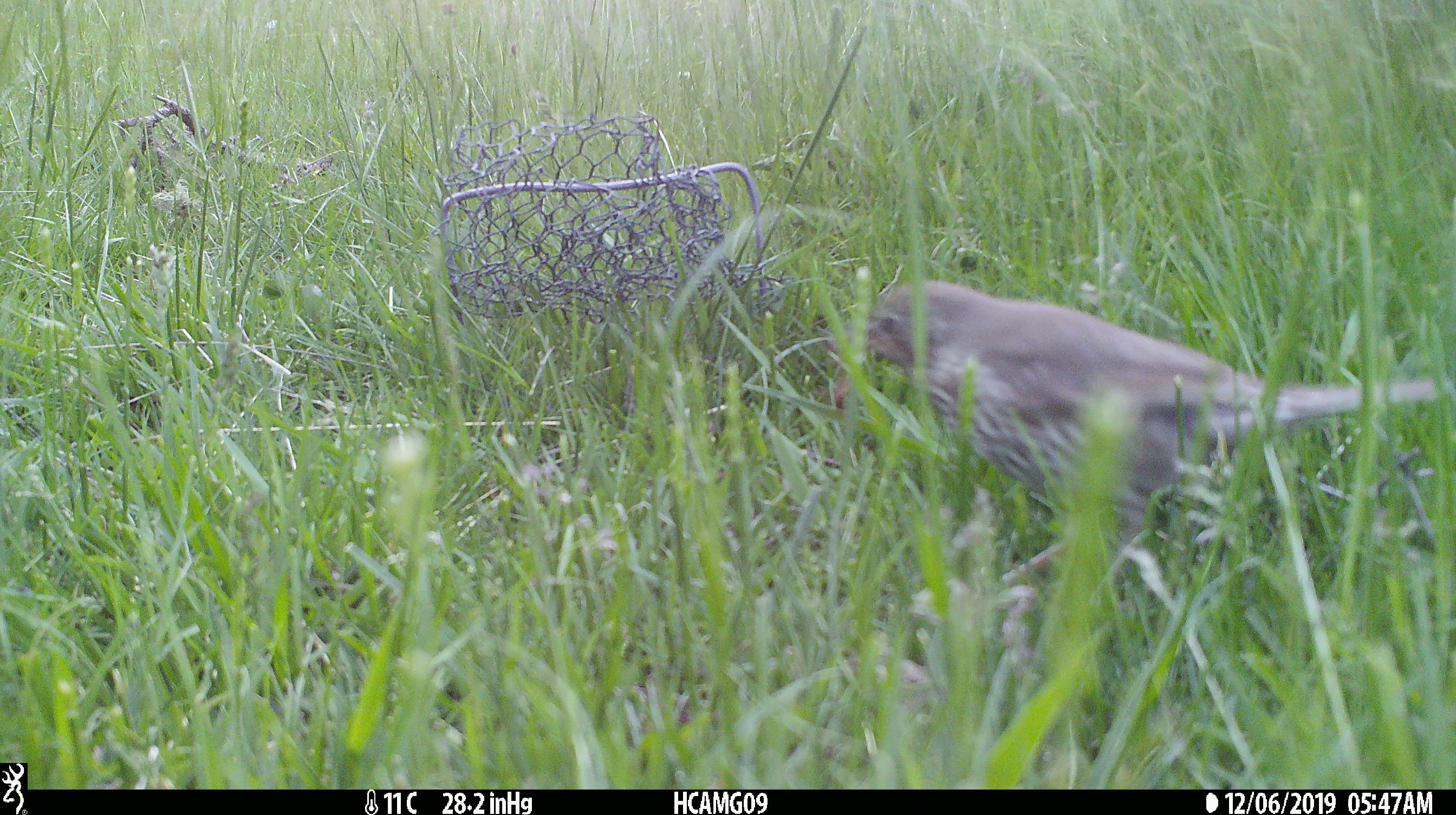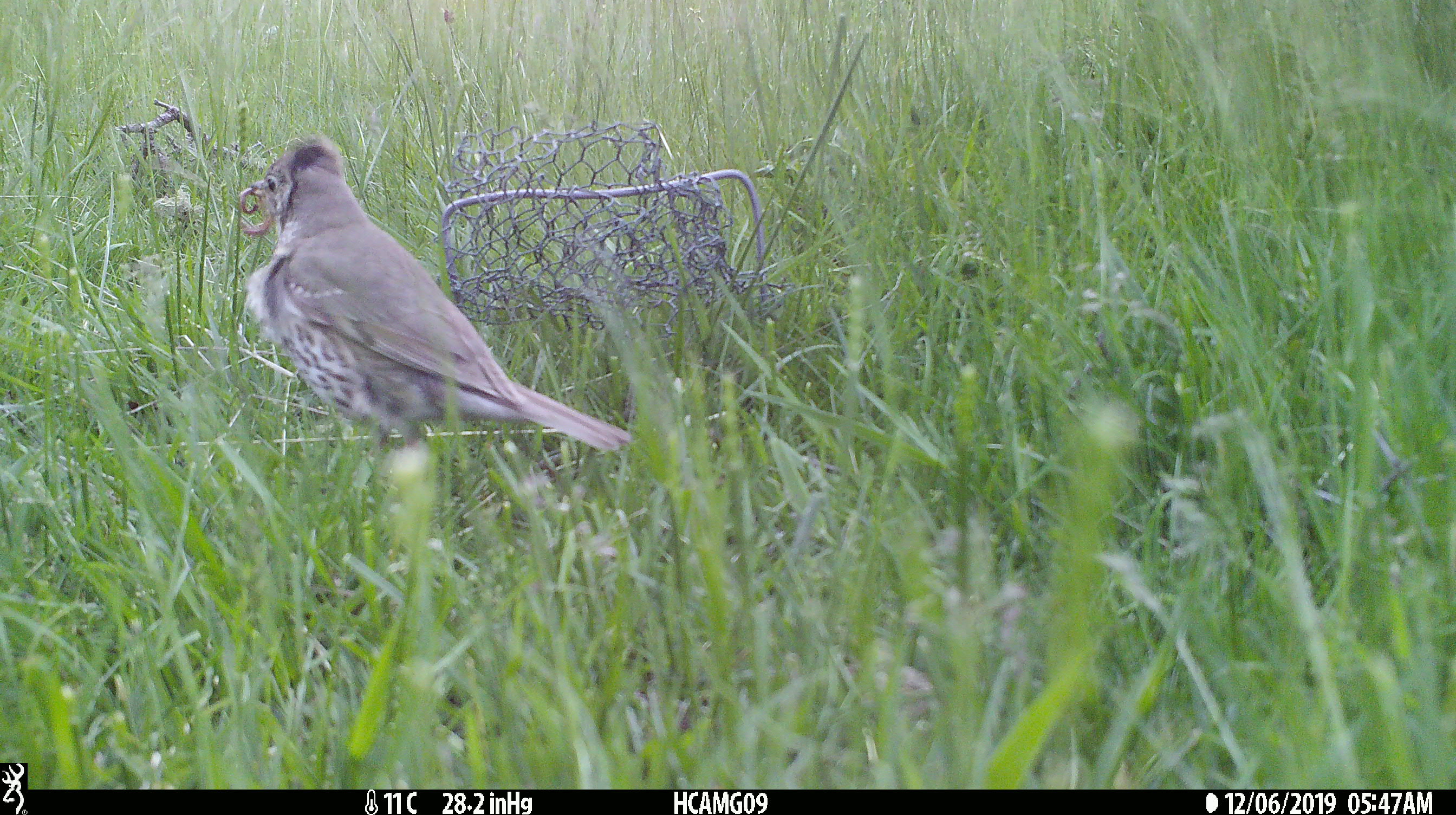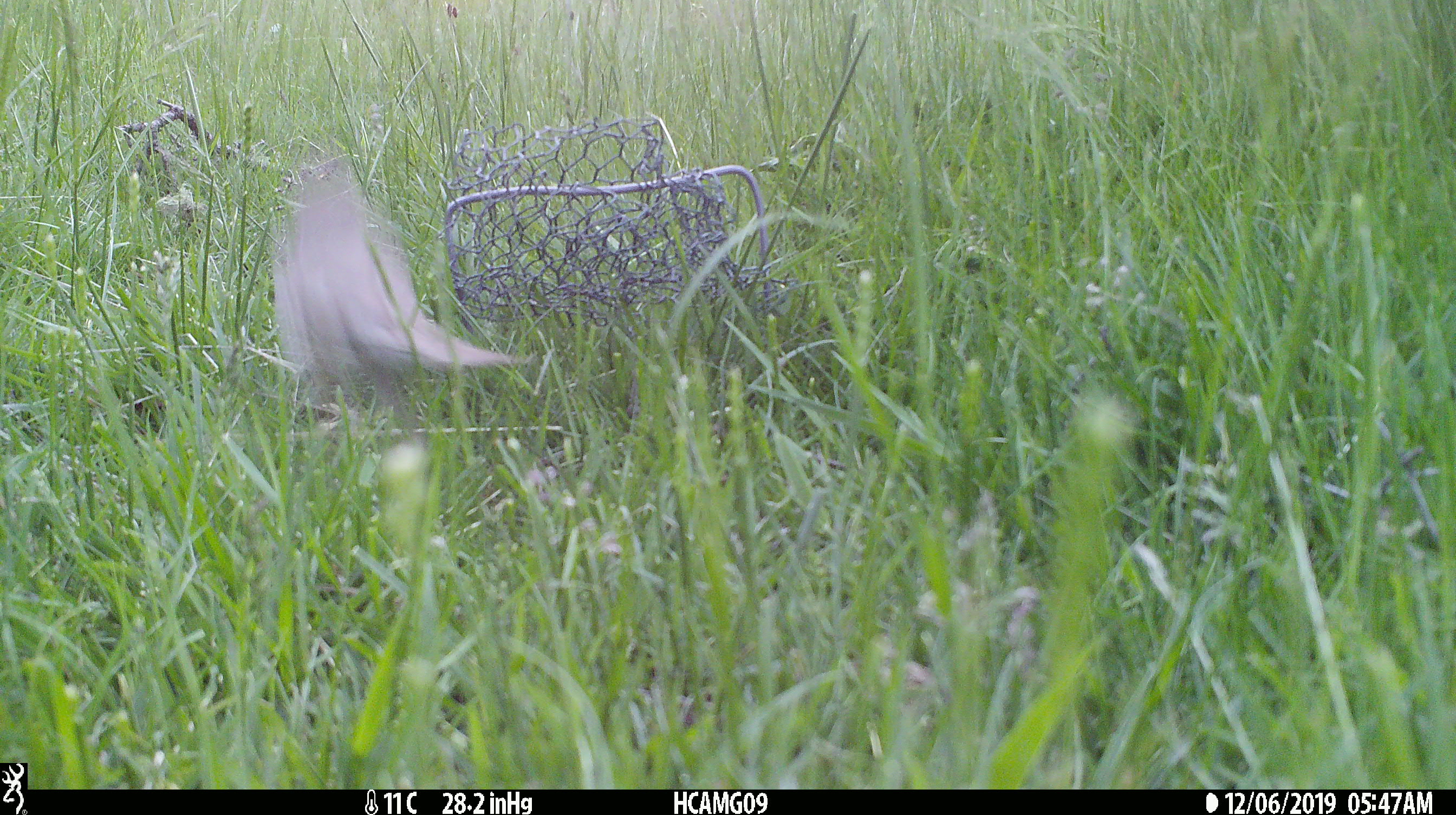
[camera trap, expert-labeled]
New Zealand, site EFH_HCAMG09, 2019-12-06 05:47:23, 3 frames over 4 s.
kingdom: Animalia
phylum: Chordata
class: Aves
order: Passeriformes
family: Turdidae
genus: Turdus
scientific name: Turdus philomelos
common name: song thrush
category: thrush